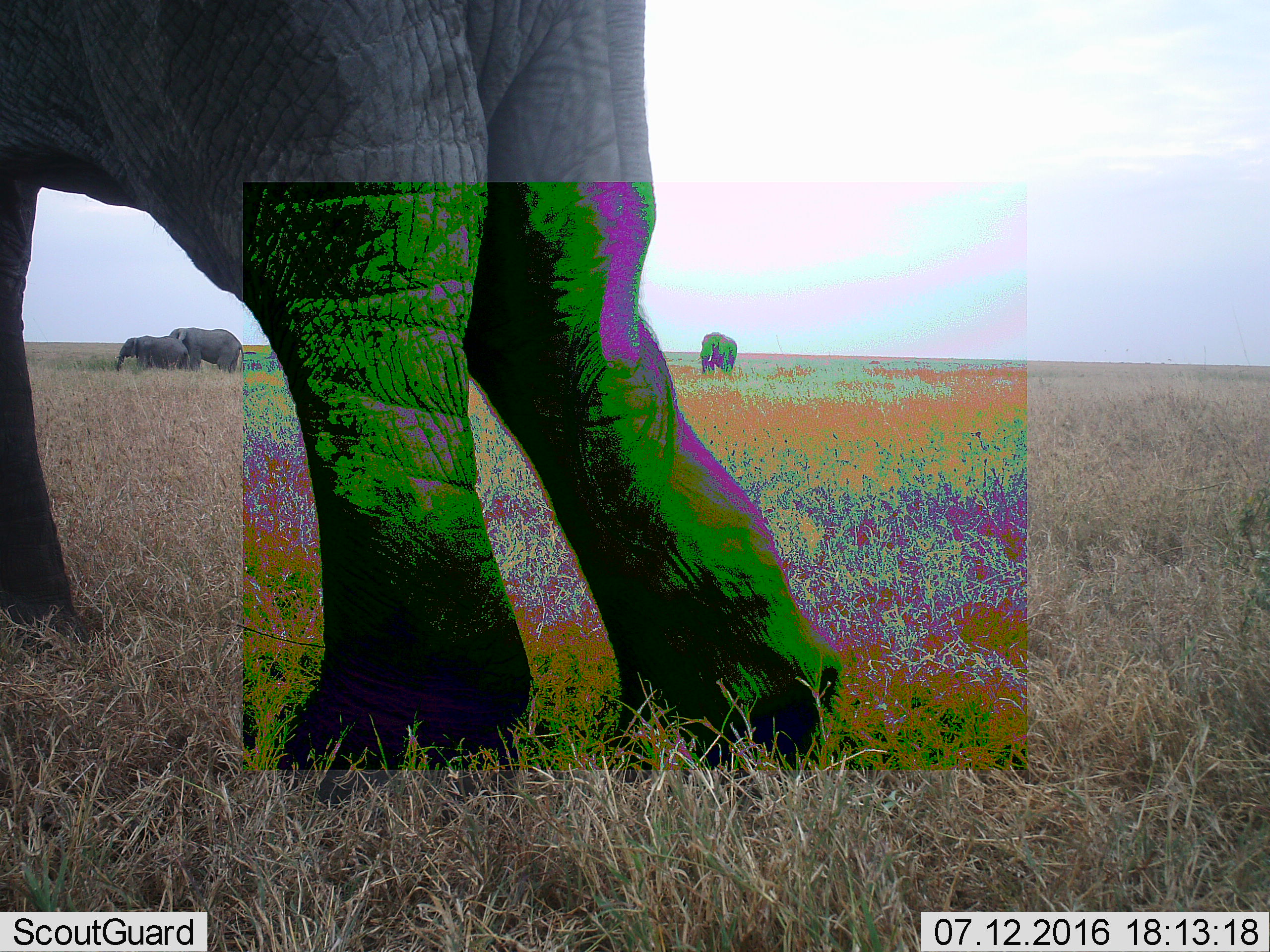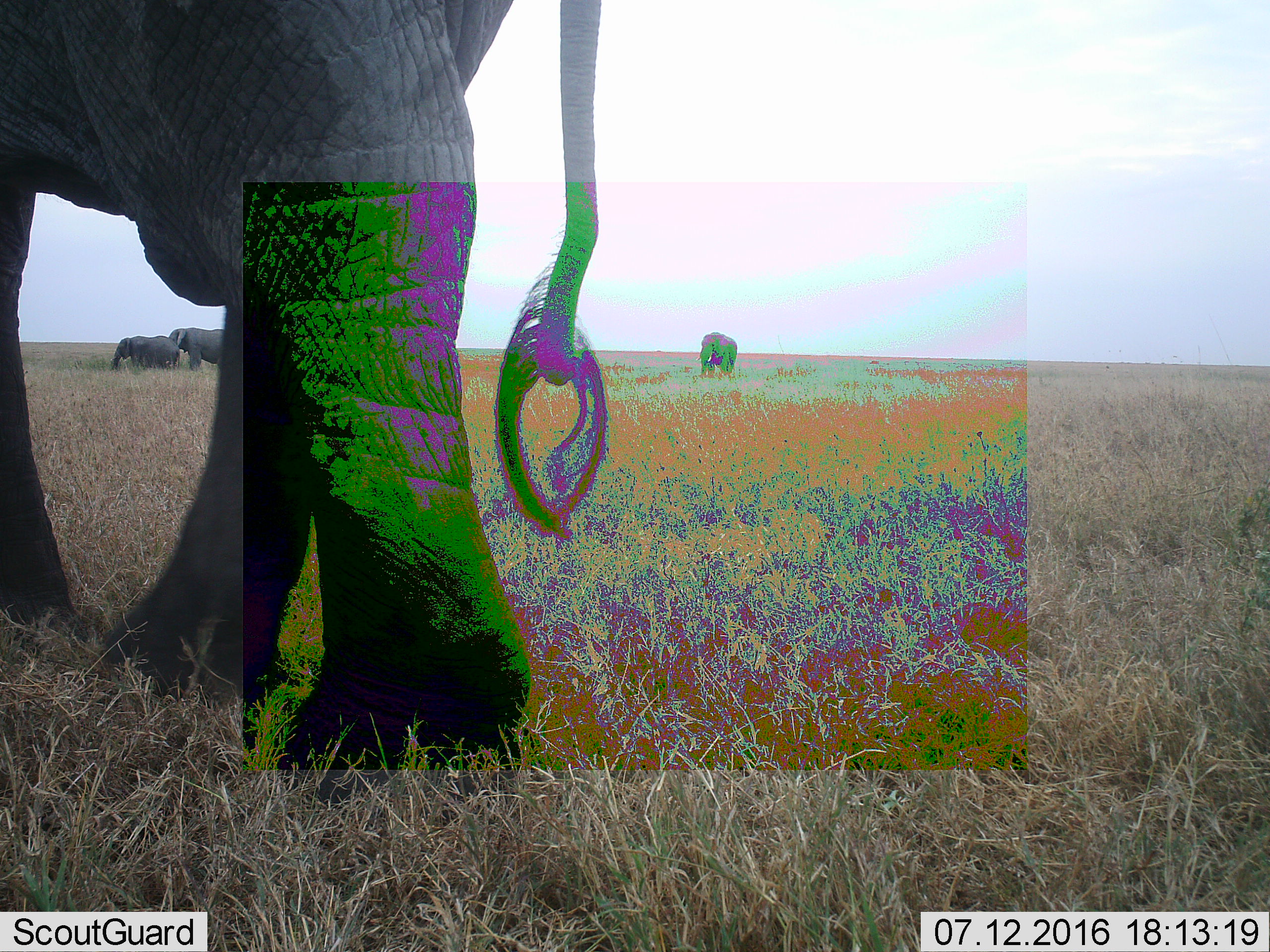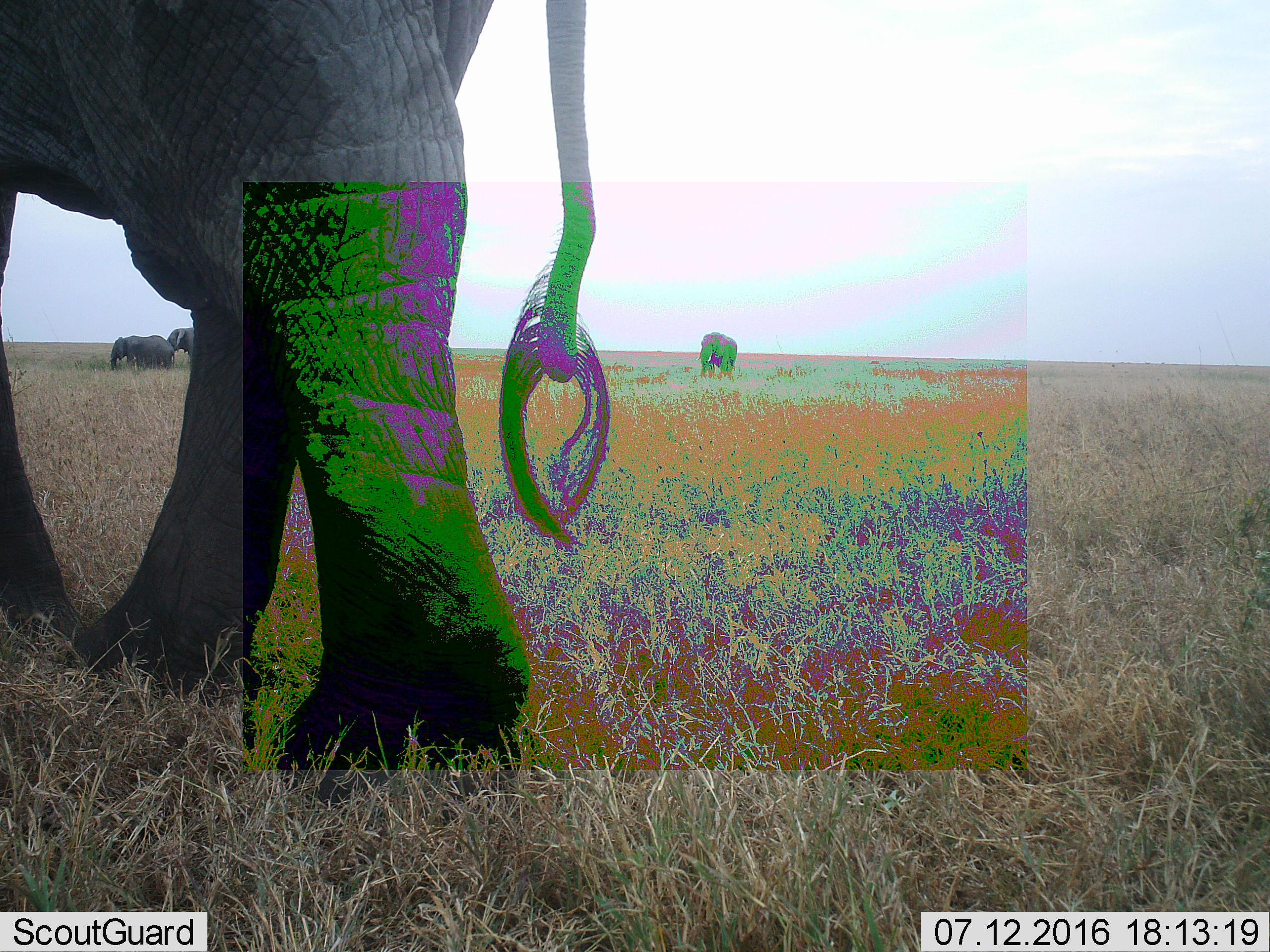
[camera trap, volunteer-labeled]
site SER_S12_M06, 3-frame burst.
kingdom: Animalia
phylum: Chordata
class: Mammalia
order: Proboscidea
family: Elephantidae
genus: Loxodonta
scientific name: Loxodonta africana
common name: african bush elephant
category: elephant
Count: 4.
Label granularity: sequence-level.